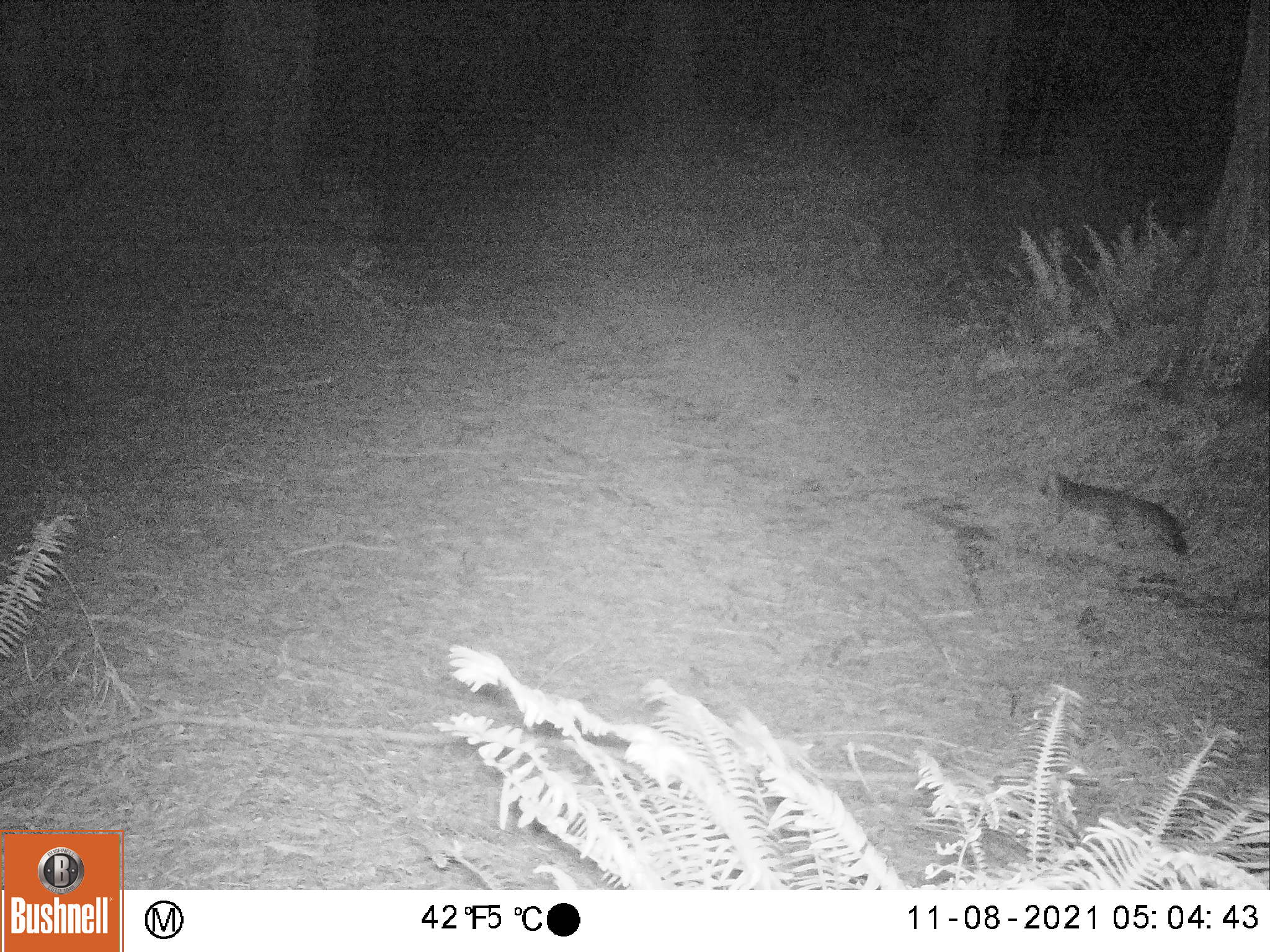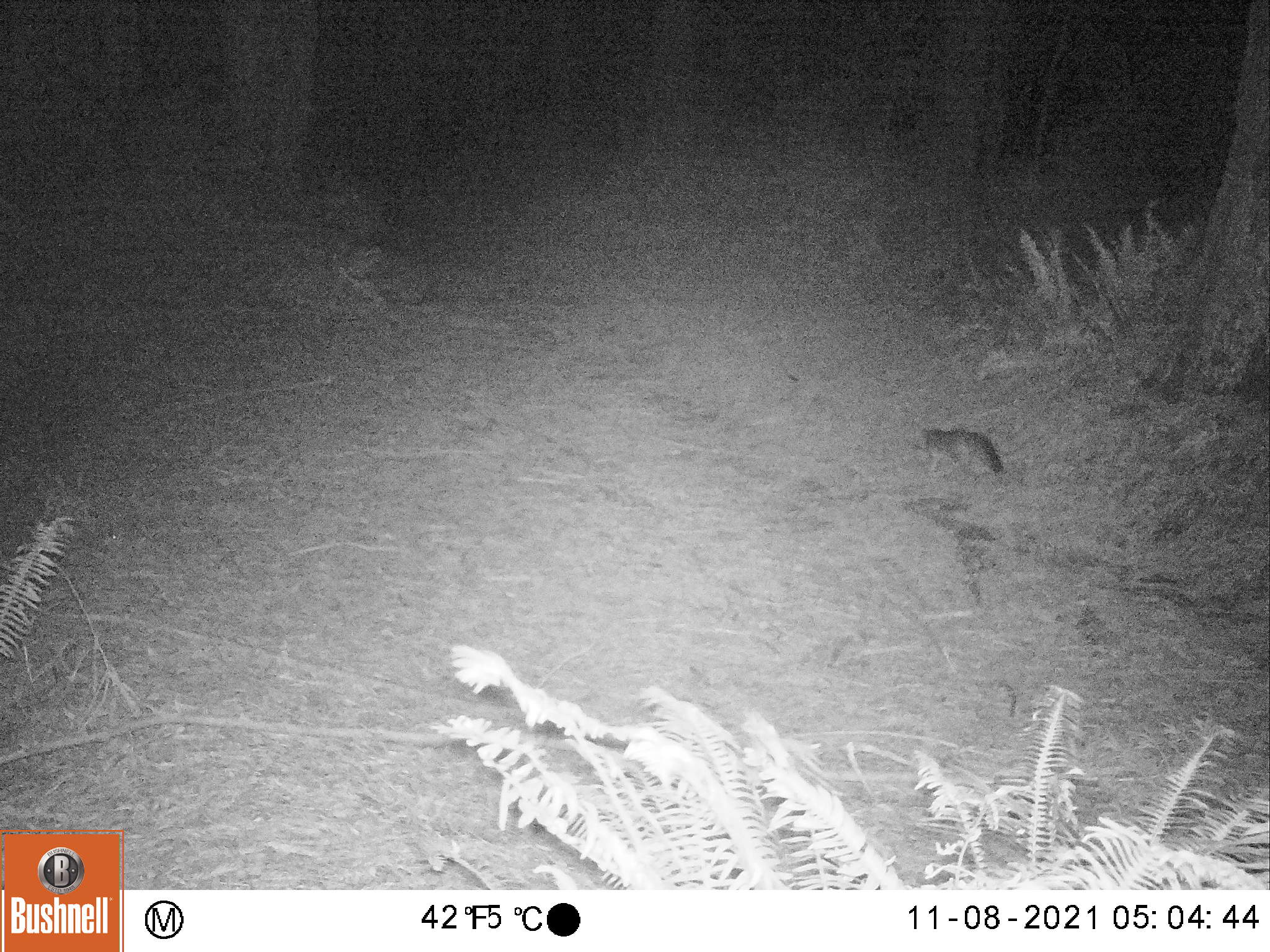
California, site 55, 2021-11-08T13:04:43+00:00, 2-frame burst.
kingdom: Animalia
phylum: Chordata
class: Mammalia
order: Carnivora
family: Canidae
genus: Urocyon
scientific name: Urocyon cinereoargenteus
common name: gray fox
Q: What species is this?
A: Gray fox (Urocyon cinereoargenteus).